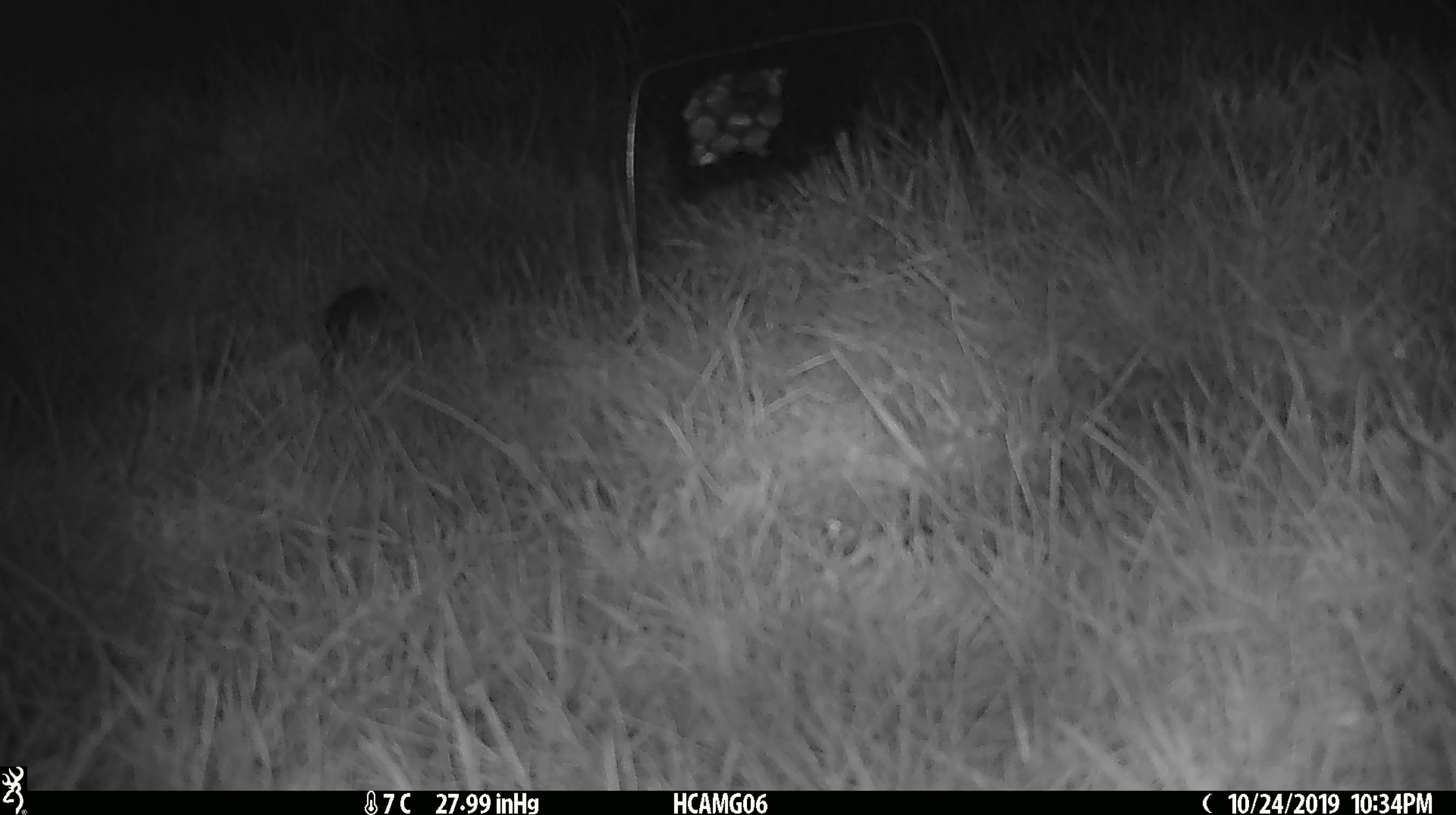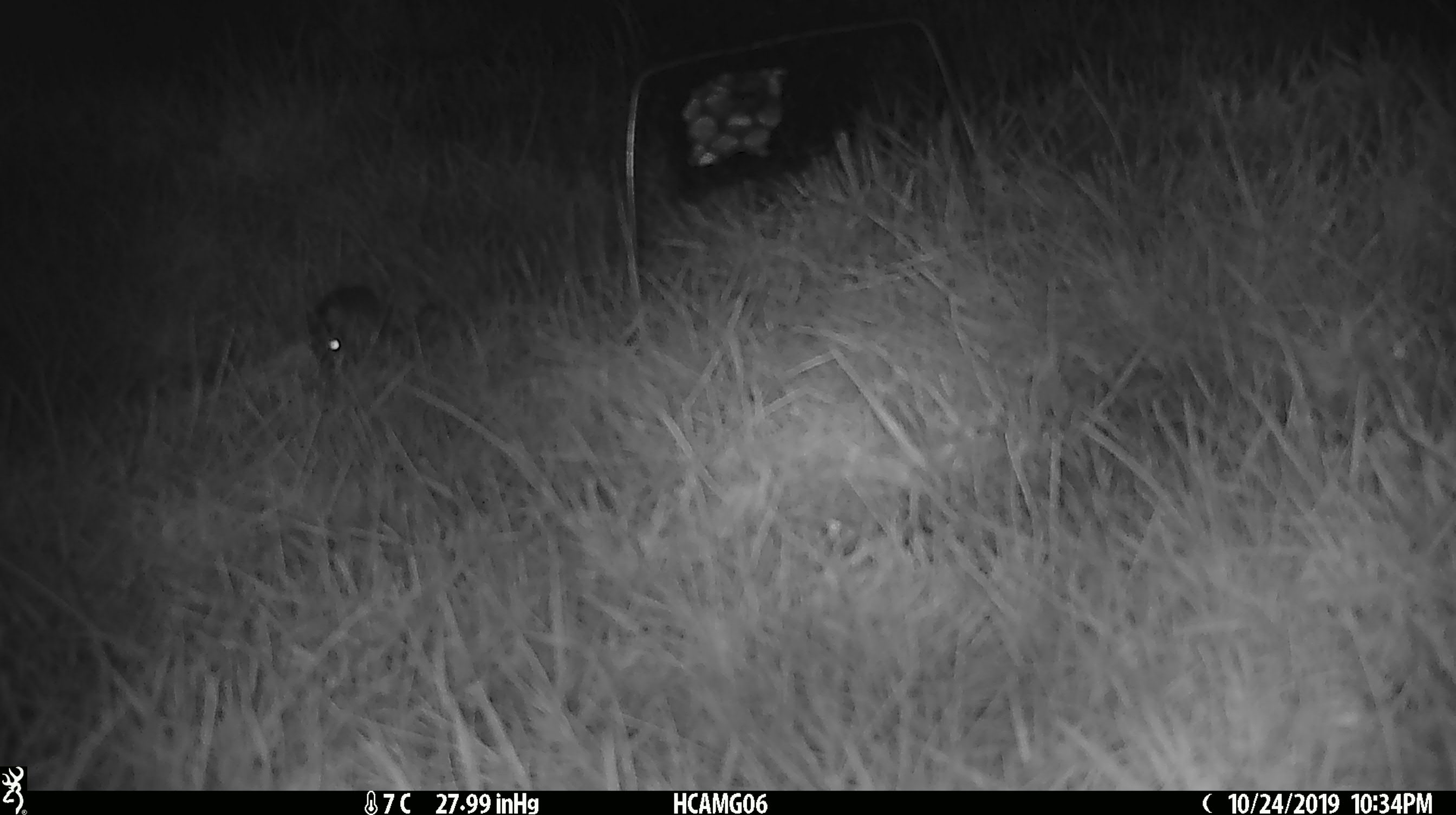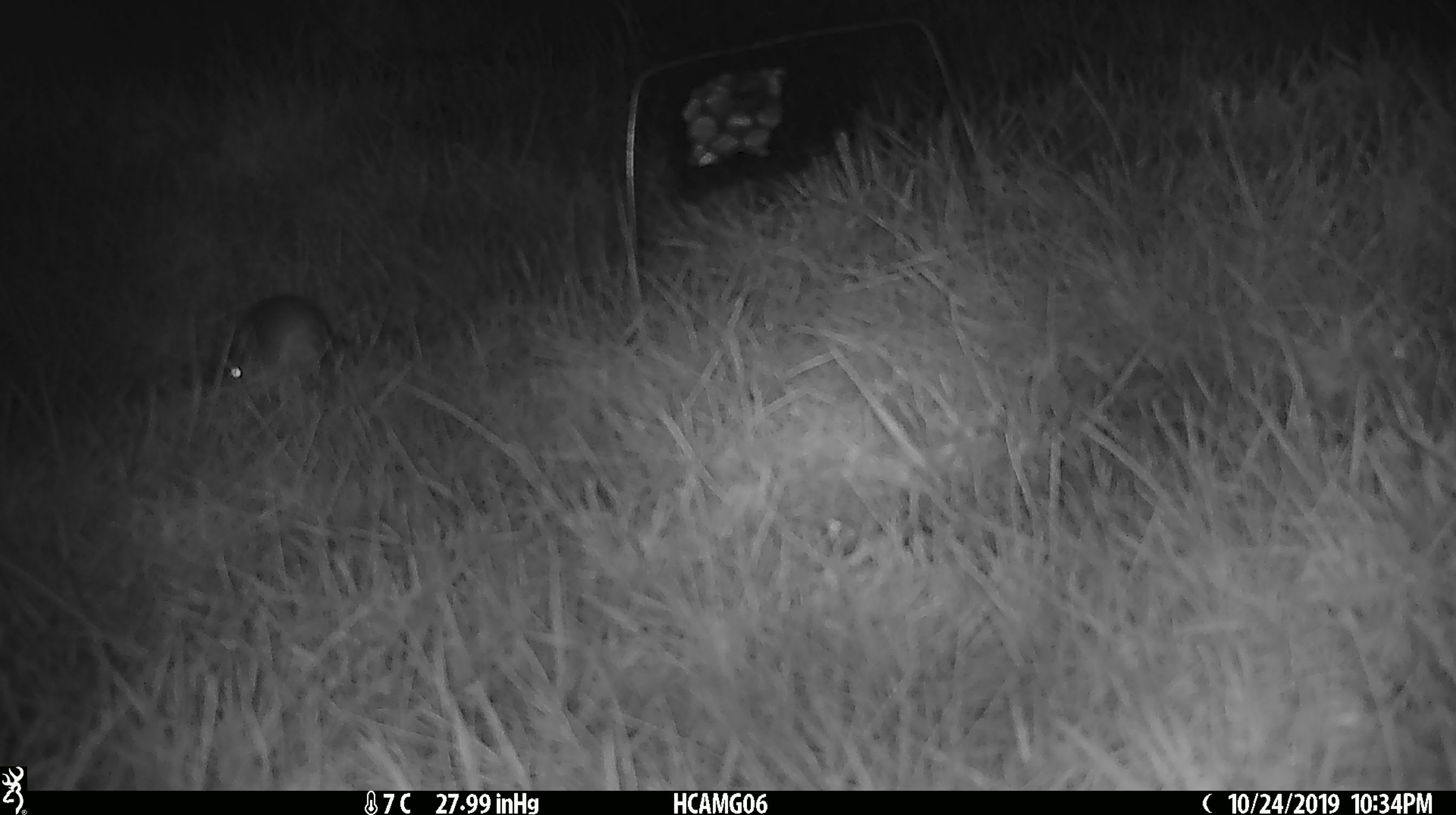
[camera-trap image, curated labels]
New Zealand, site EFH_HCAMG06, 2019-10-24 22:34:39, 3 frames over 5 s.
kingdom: Animalia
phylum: Chordata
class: Mammalia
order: Rodentia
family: Muridae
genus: Mus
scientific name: Mus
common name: mouse